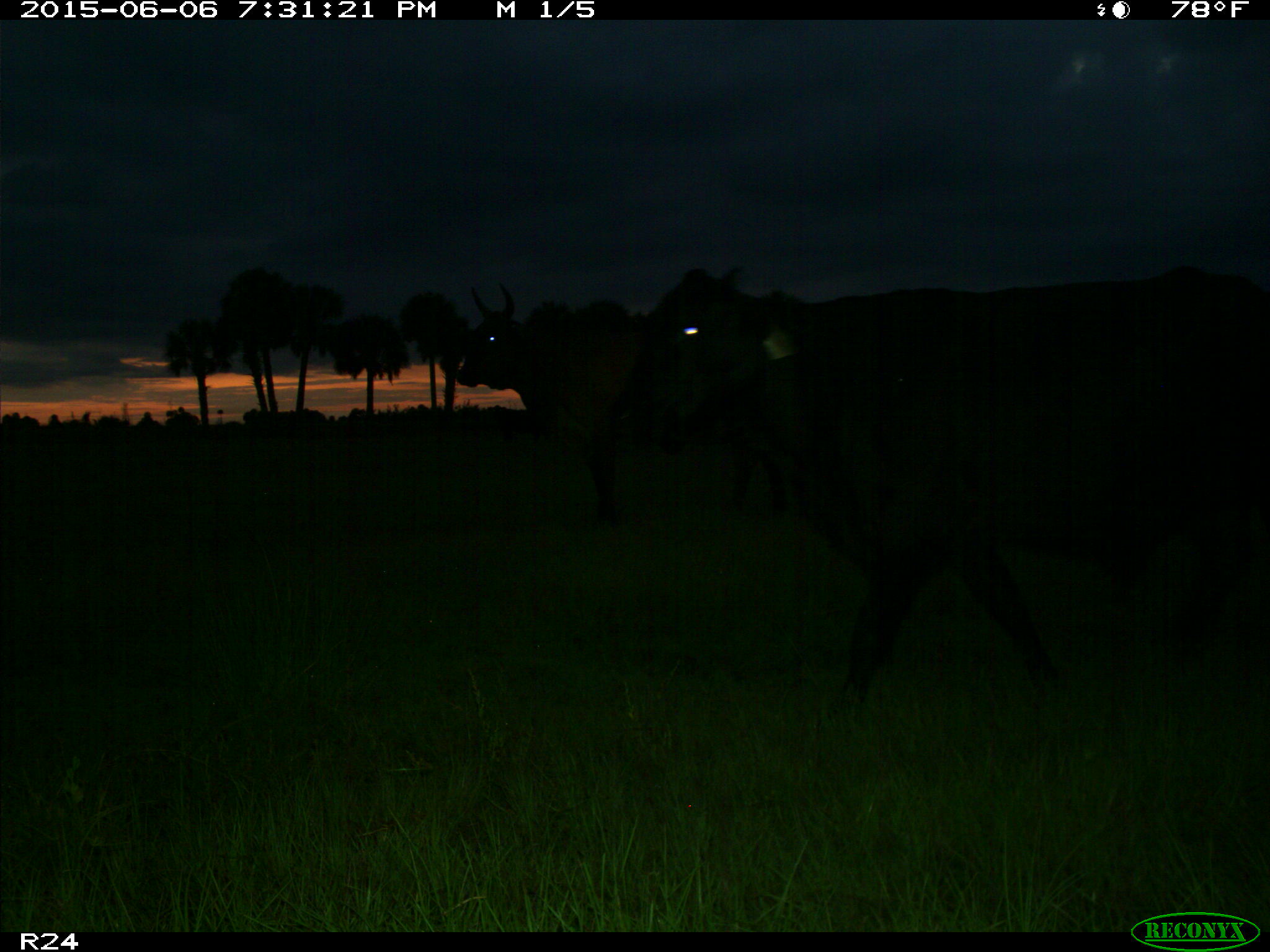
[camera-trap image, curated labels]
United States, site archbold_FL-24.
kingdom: Animalia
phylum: Chordata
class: Mammalia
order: Artiodactyla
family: Bovidae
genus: Bos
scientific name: Bos taurus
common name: domestic cow